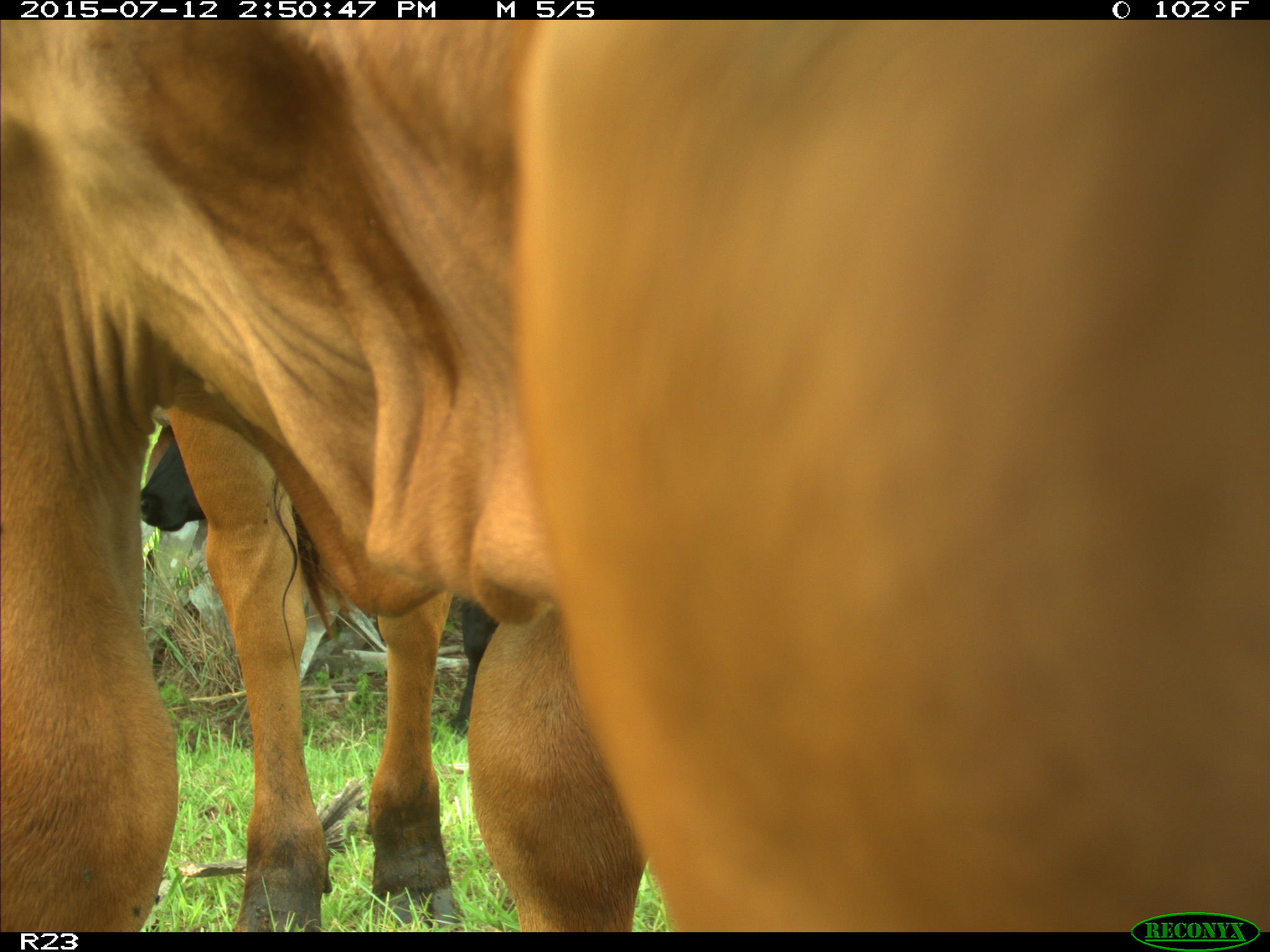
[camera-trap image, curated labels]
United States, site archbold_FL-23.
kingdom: Animalia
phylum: Chordata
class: Mammalia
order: Artiodactyla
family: Bovidae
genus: Bos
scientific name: Bos taurus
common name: domestic cow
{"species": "Bos taurus (domestic cow)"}